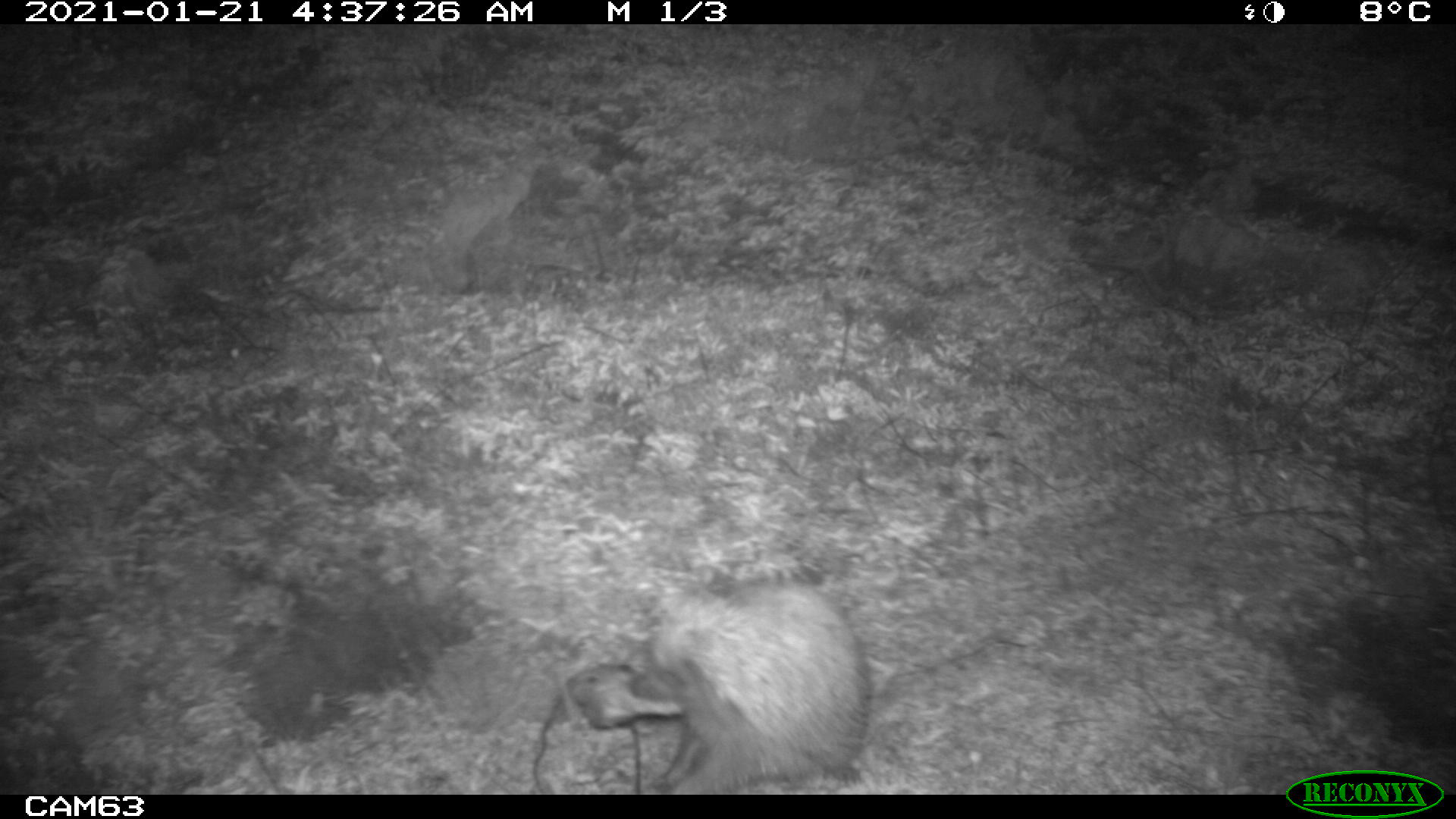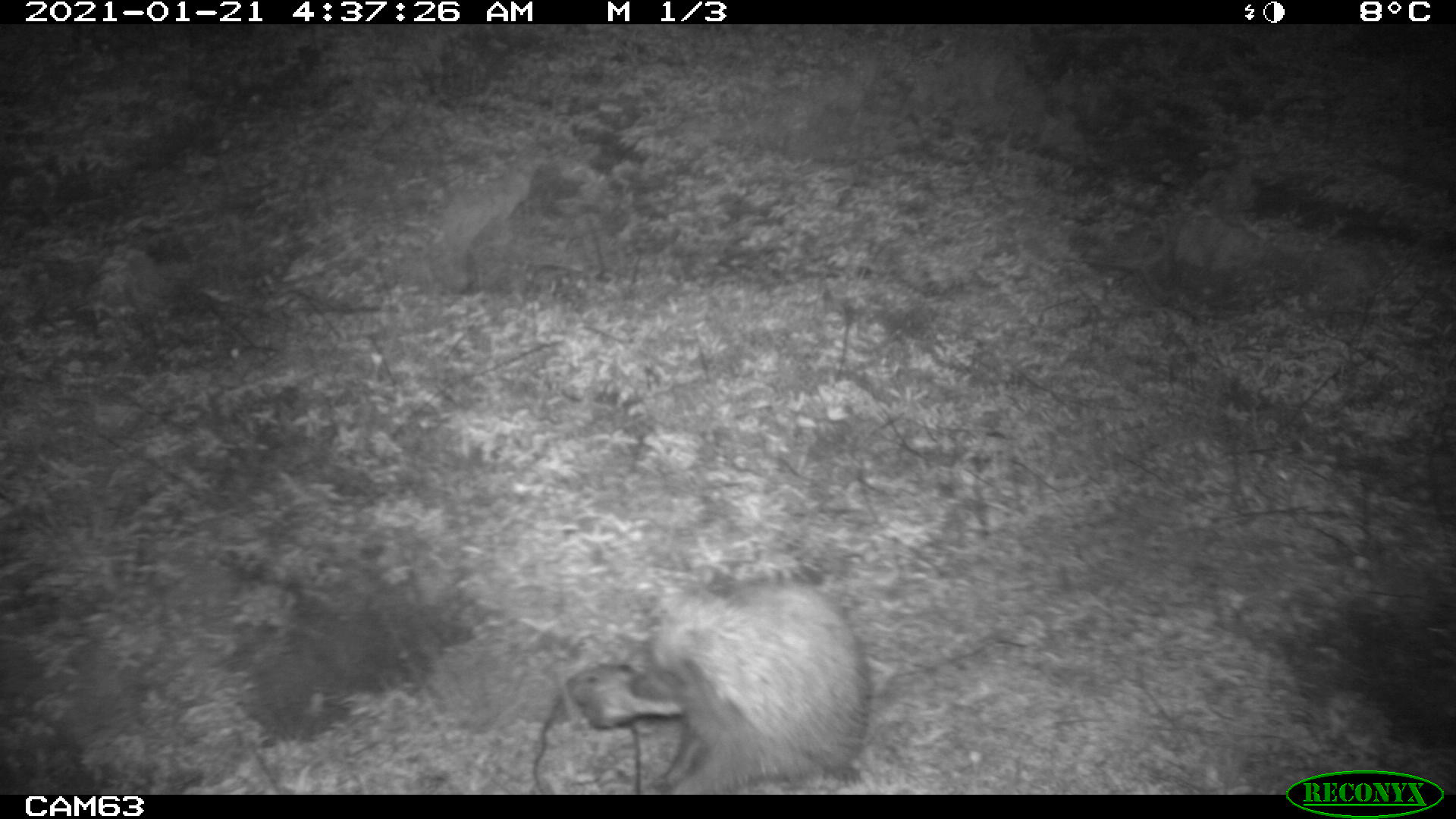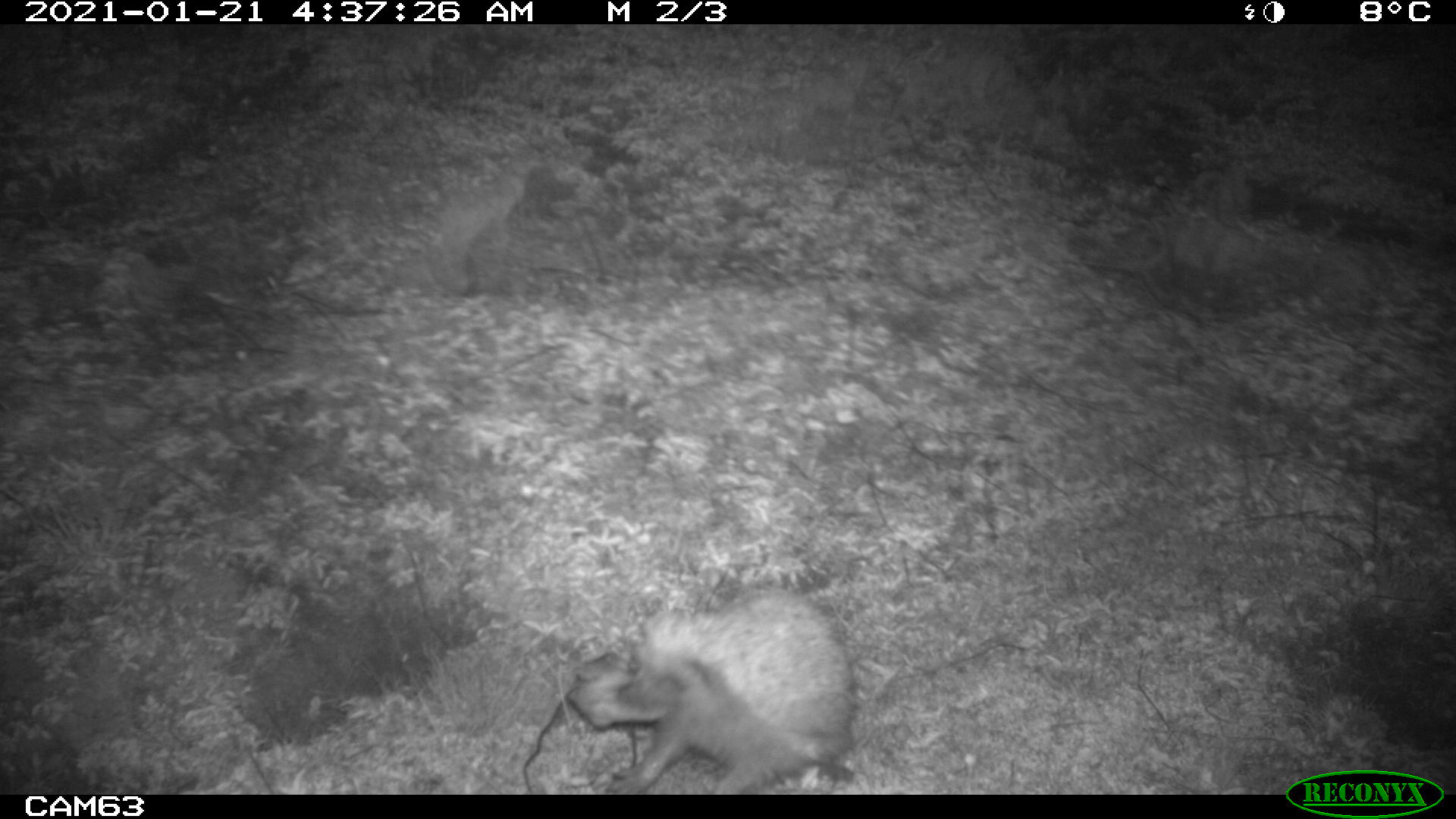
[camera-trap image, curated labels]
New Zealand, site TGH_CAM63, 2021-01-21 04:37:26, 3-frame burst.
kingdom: Animalia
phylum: Chordata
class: Mammalia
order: Eulipotyphla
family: Erinaceidae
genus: Erinaceus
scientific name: Erinaceus europaeus europaeus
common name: european hedgehog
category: hedgehog